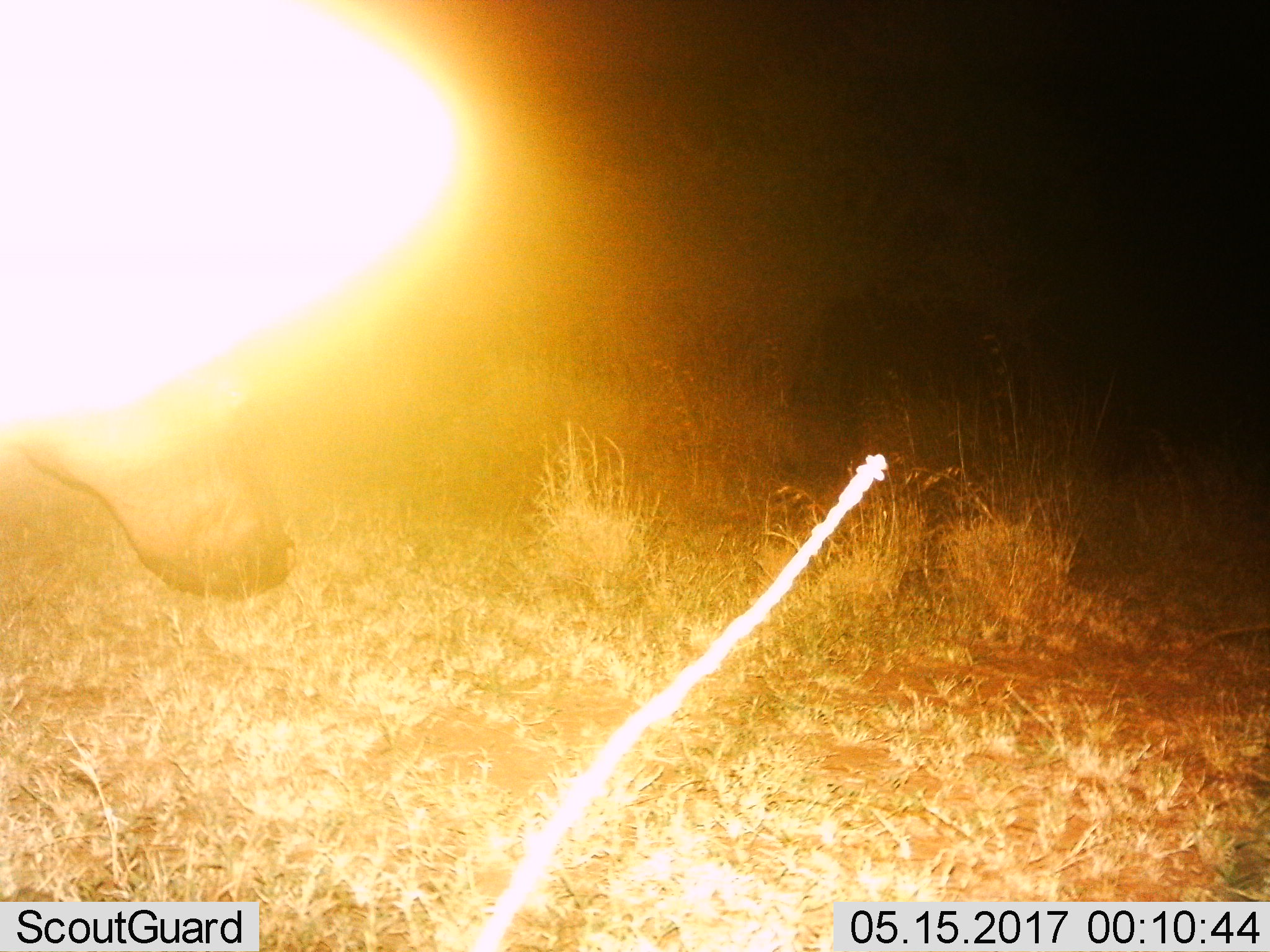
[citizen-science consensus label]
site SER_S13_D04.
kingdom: Animalia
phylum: Chordata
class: Mammalia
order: Artiodactyla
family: Hippopotamidae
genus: Hippopotamus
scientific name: Hippopotamus amphibius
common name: hippopotamus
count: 1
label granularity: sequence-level